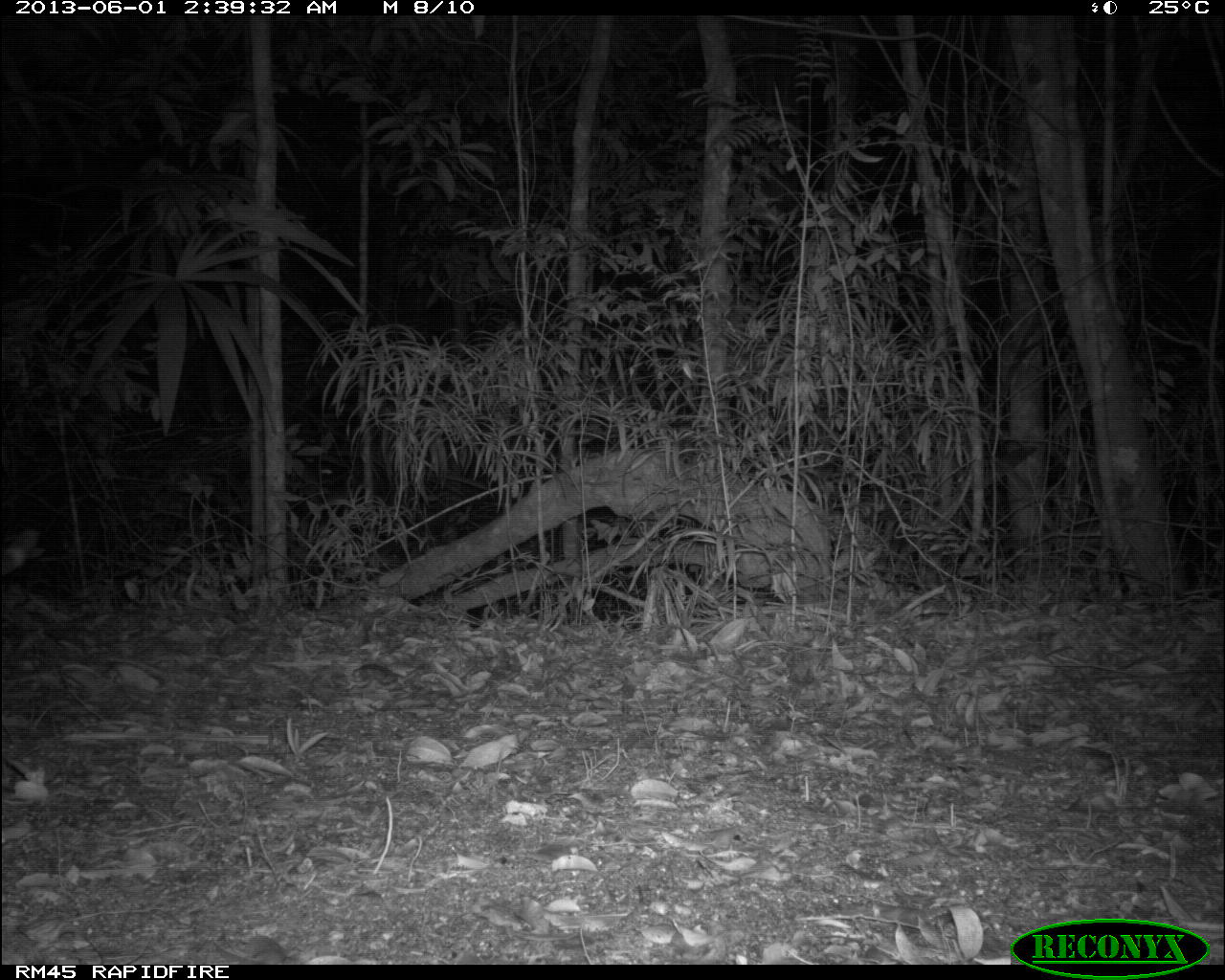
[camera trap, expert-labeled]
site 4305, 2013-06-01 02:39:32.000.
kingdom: Animalia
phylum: Chordata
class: Mammalia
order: Carnivora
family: Felidae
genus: Leopardus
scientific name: Leopardus pardalis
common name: ocelot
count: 1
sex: female